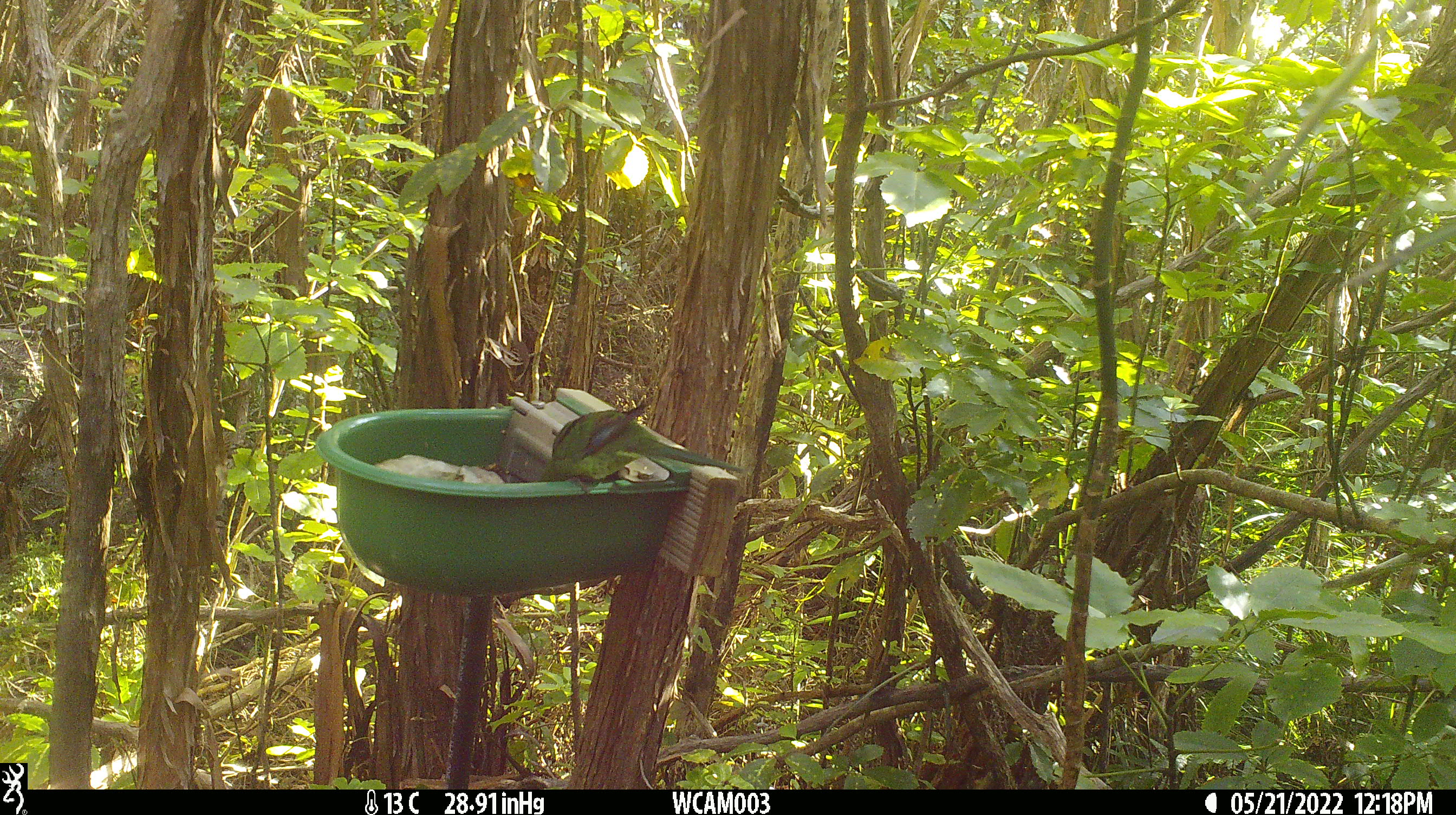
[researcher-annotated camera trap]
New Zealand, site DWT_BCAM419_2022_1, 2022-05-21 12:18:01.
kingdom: Animalia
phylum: Chordata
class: Aves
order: Psittaciformes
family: Psittaculidae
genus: Cyanoramphus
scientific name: Cyanoramphus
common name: parakeet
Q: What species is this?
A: Parakeet (Cyanoramphus).